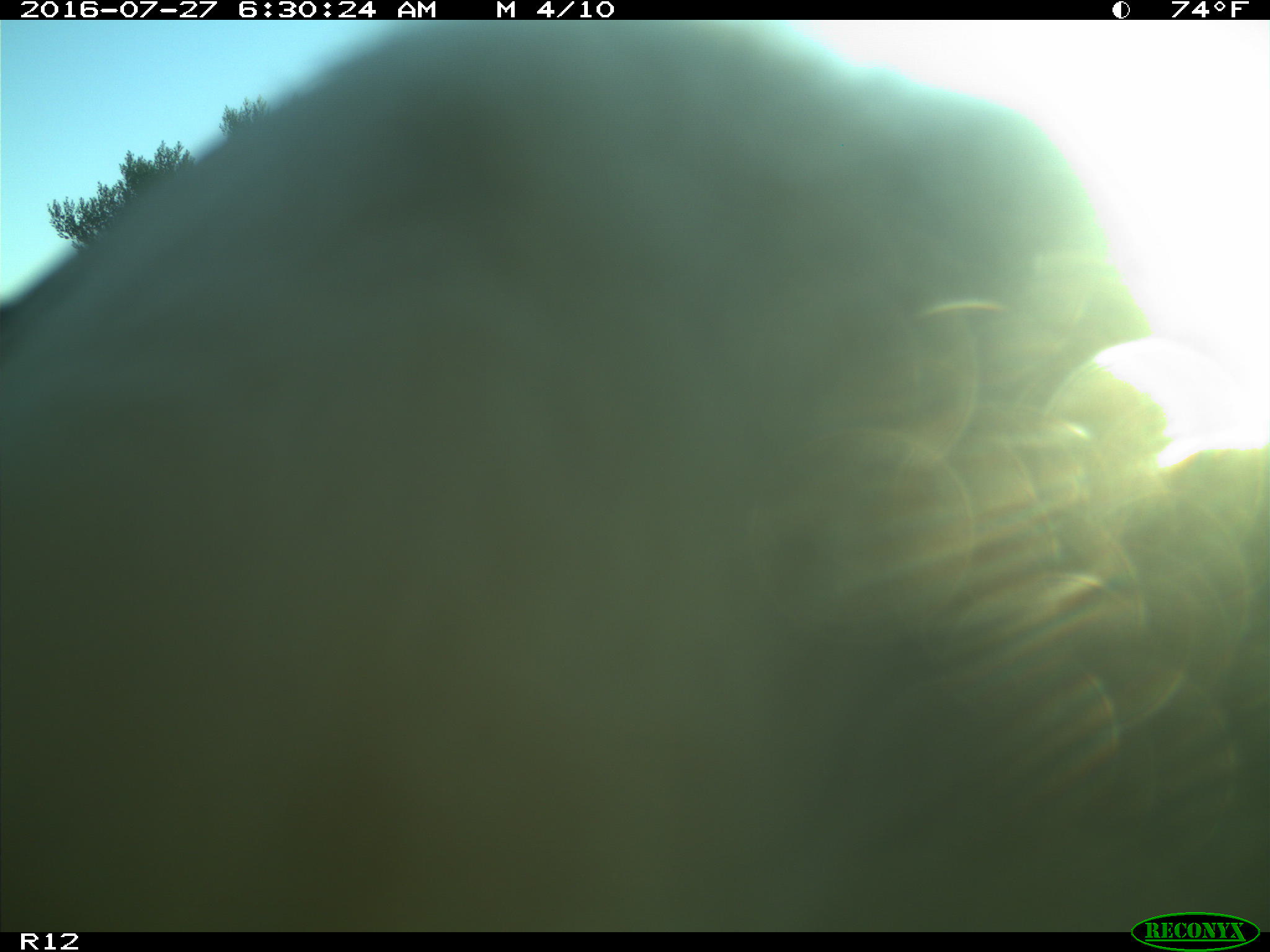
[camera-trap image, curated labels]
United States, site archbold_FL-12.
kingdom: Animalia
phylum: Chordata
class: Mammalia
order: Artiodactyla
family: Bovidae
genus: Bos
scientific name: Bos taurus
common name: domestic cow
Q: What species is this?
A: Bos taurus (domestic cow).